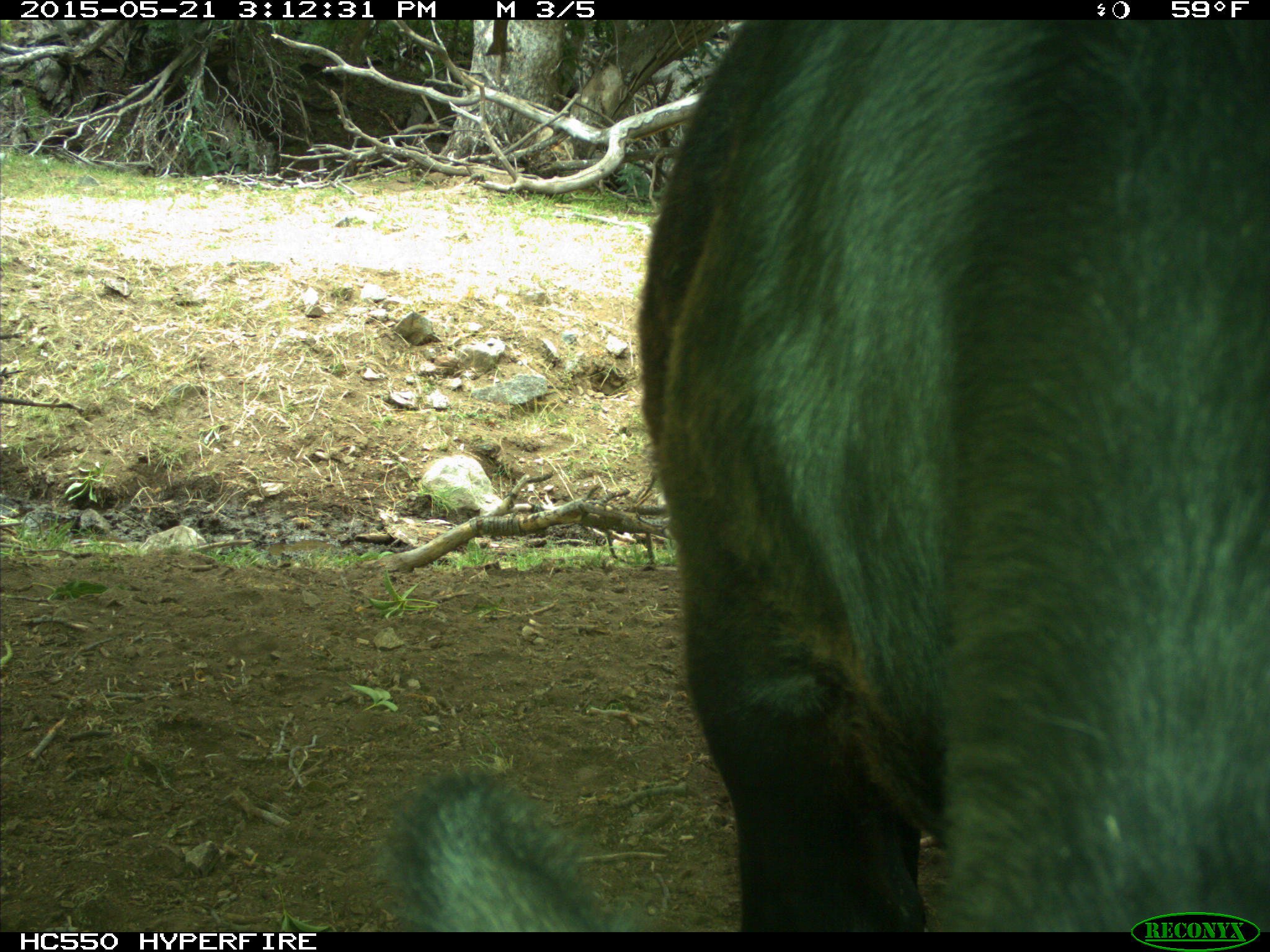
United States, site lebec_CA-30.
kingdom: Animalia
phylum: Chordata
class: Mammalia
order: Artiodactyla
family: Bovidae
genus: Bos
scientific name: Bos taurus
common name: domestic cow